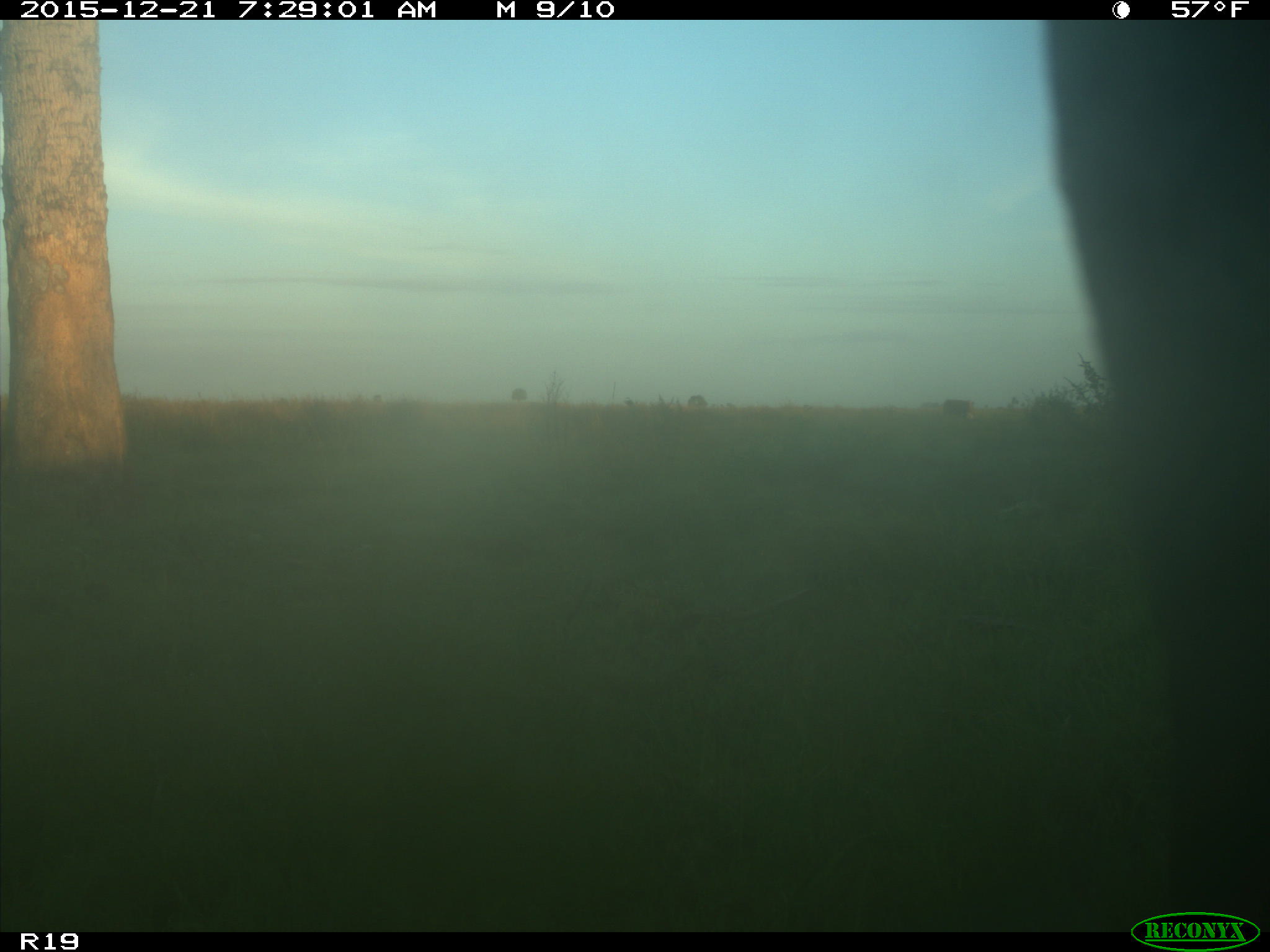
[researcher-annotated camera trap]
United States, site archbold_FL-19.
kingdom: Animalia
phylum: Chordata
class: Mammalia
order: Artiodactyla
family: Bovidae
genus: Bos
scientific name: Bos taurus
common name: domestic cow